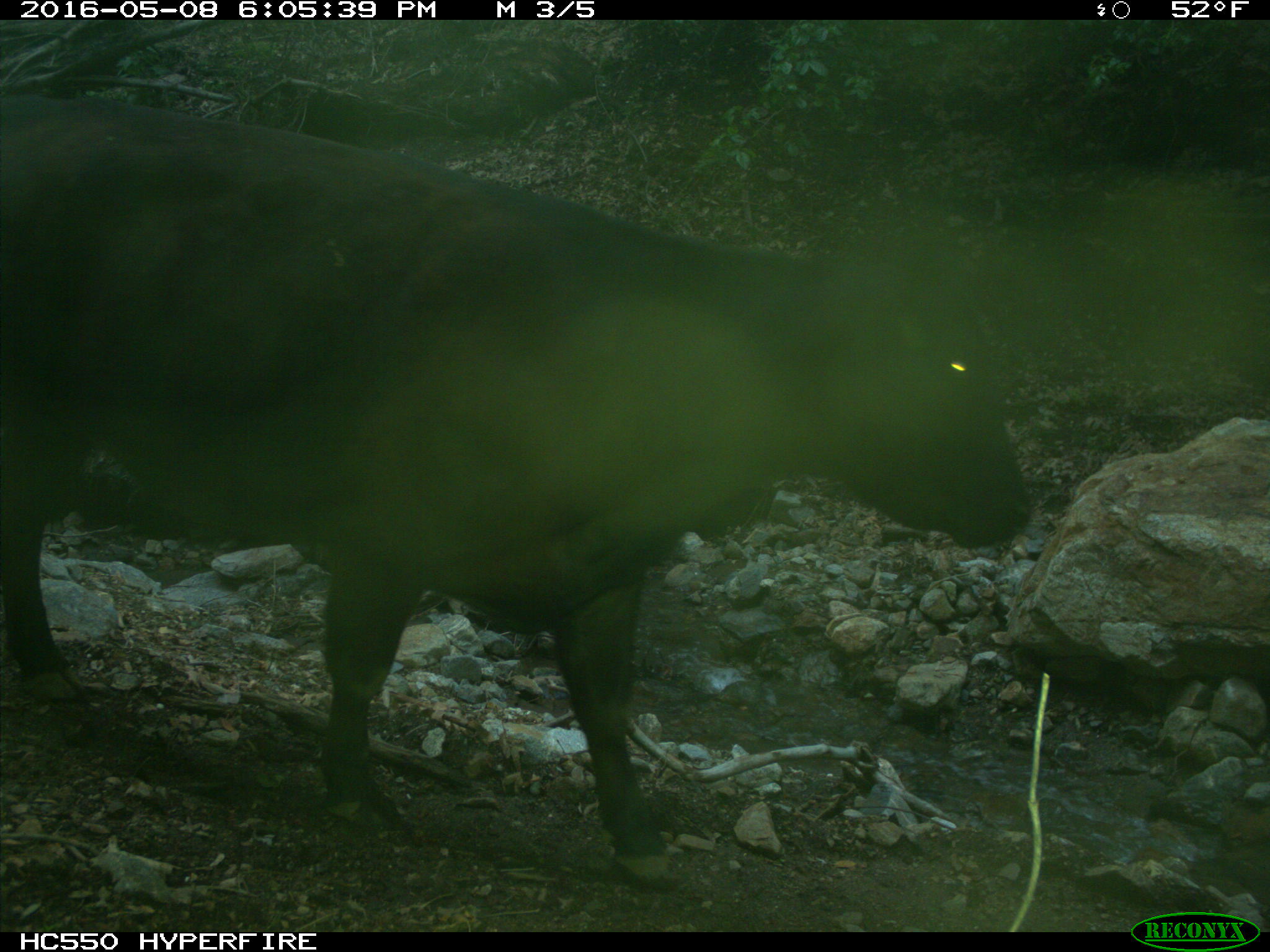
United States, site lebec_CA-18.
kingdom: Animalia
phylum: Chordata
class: Mammalia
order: Artiodactyla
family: Bovidae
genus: Bos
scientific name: Bos taurus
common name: domestic cow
Bos taurus (domestic cow).